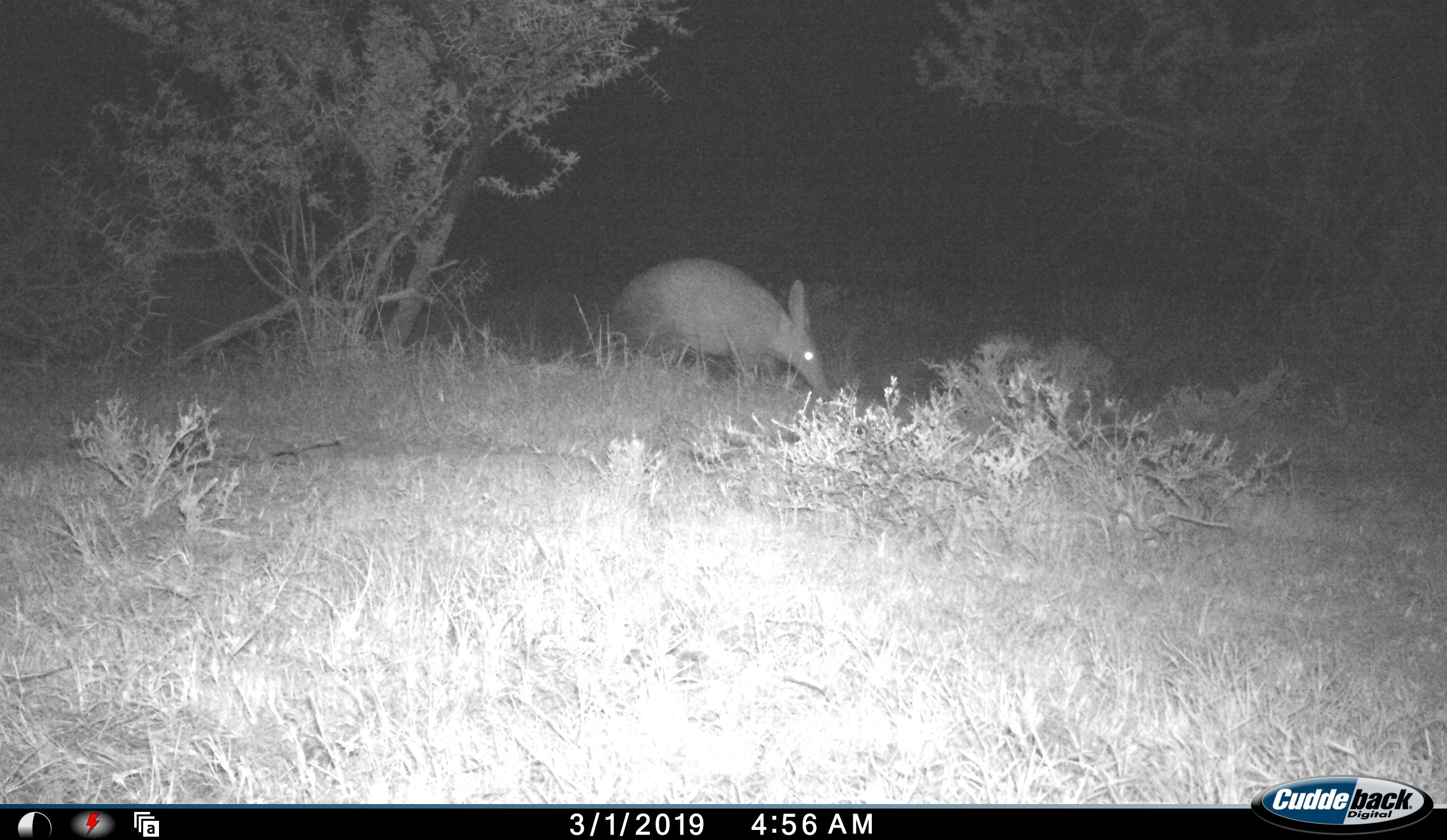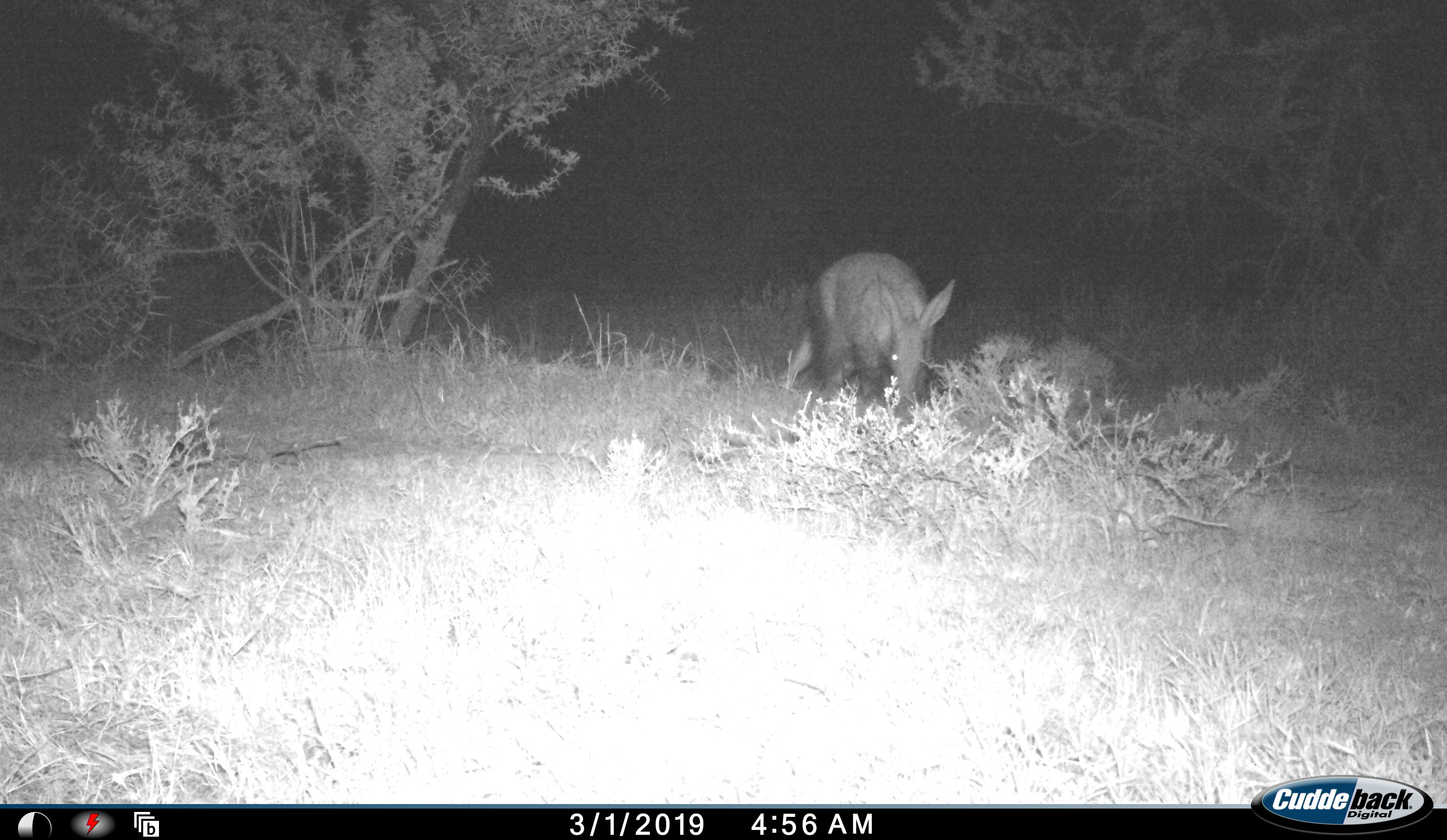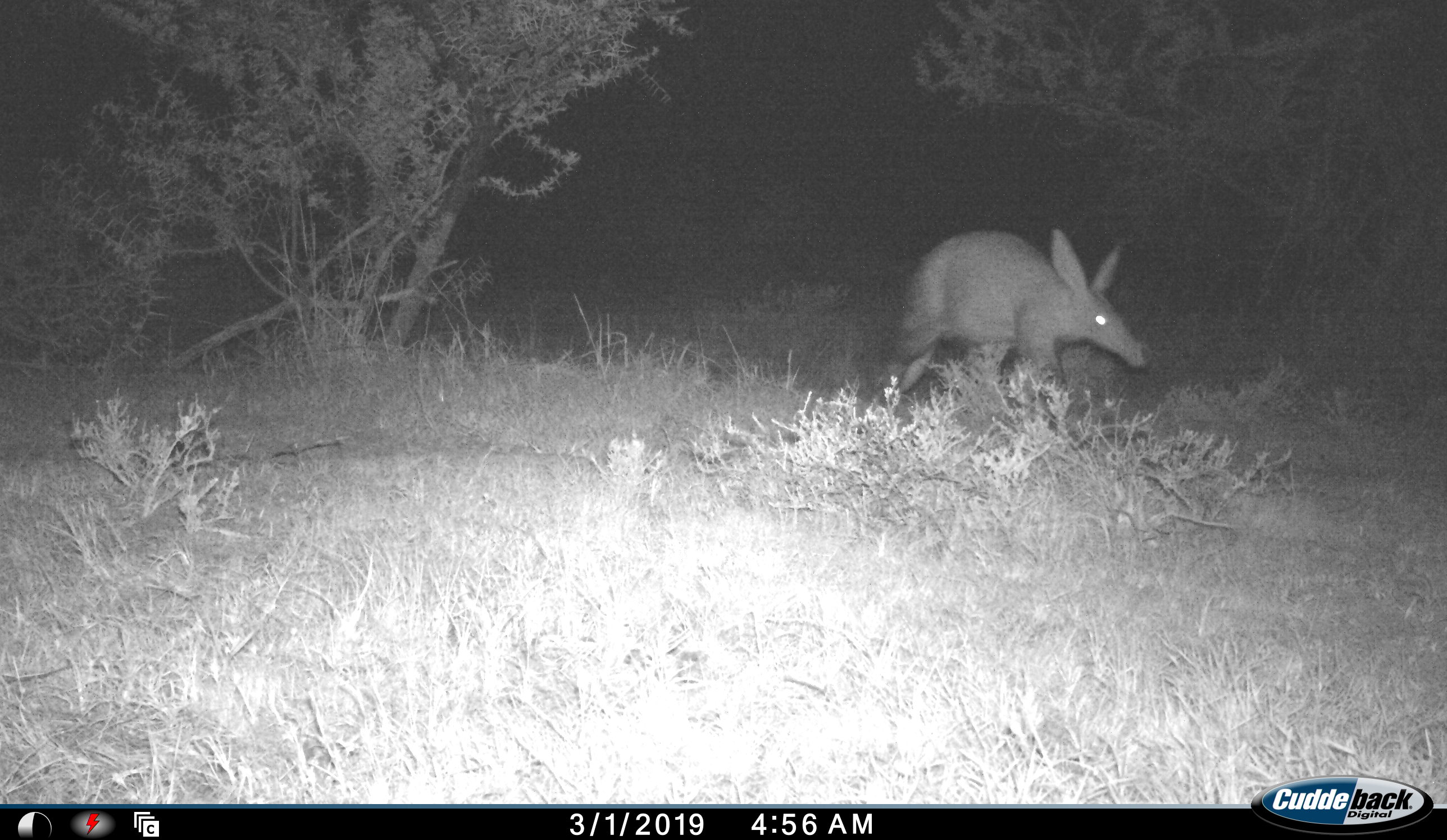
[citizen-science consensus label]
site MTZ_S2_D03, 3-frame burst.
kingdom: Animalia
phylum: Chordata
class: Mammalia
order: Tubulidentata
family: Orycteropodidae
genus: Orycteropus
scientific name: Orycteropus afer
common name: aardvark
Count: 1.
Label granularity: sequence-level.